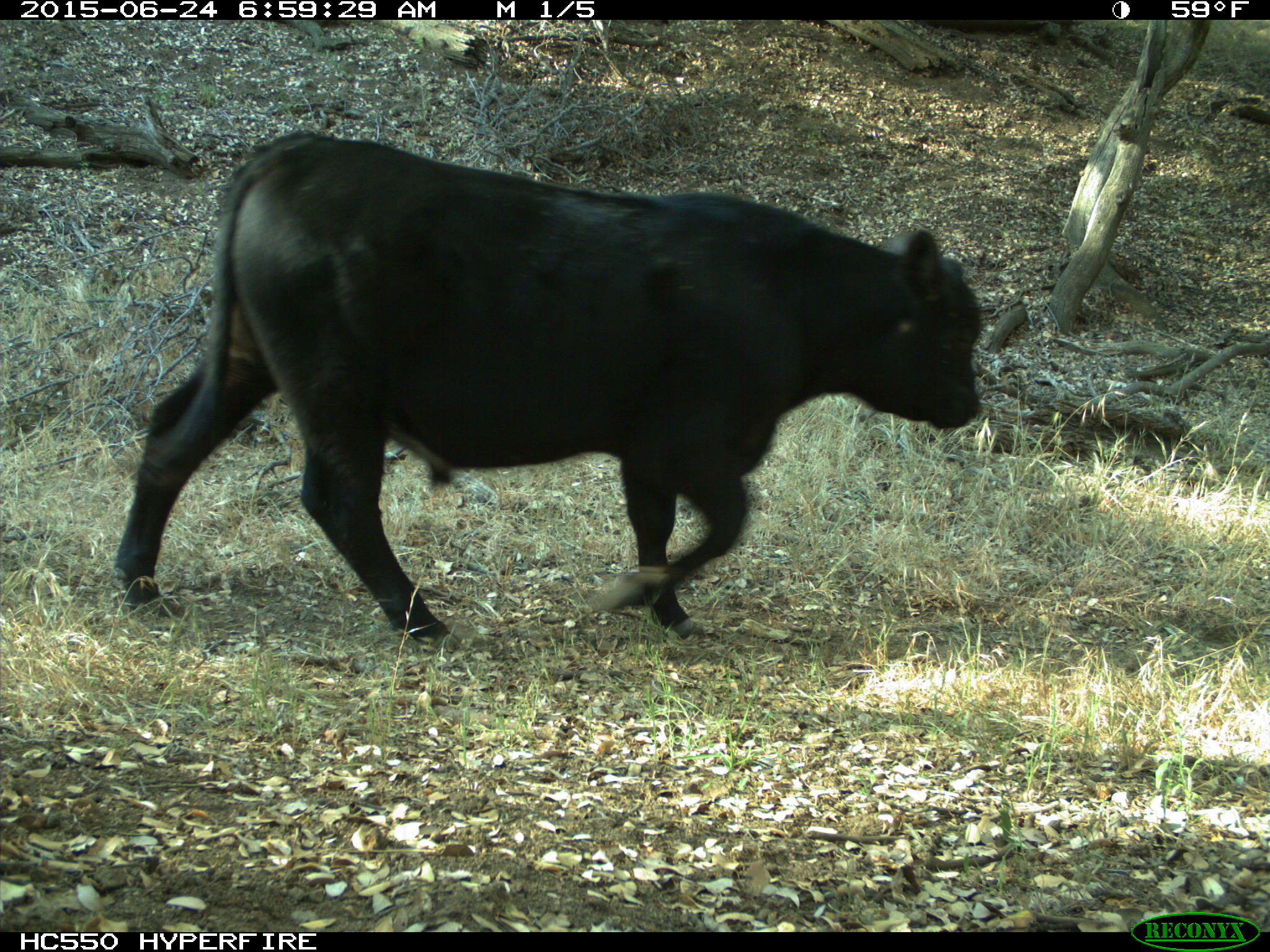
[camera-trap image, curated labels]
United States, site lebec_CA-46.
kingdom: Animalia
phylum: Chordata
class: Mammalia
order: Artiodactyla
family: Bovidae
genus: Bos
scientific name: Bos taurus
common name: domestic cow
Bos taurus (domestic cow).